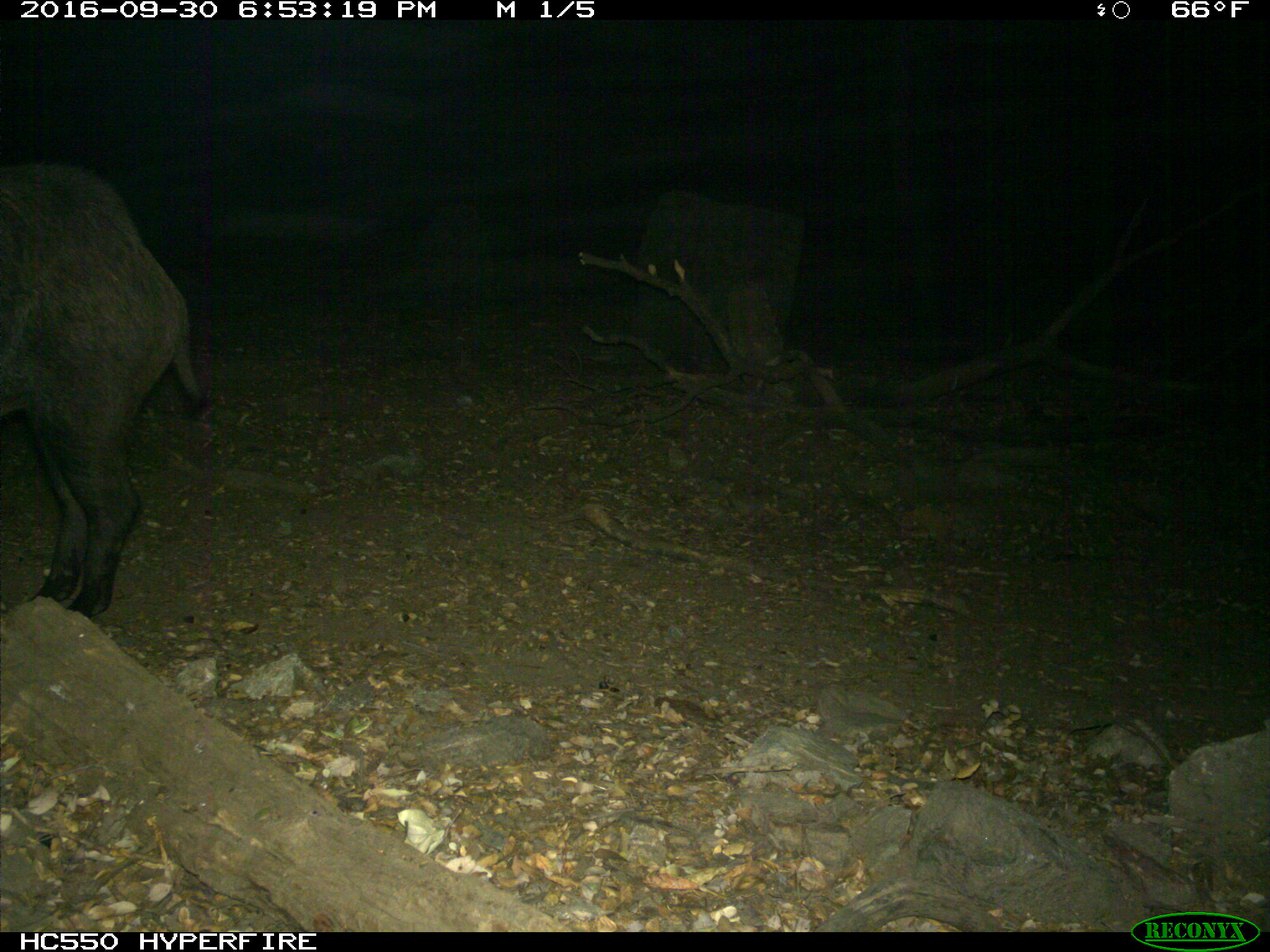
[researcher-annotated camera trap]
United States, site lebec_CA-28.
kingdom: Animalia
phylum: Chordata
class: Mammalia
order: Artiodactyla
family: Suidae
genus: Sus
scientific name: Sus scrofa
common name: wild boar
Sus scrofa (wild boar).